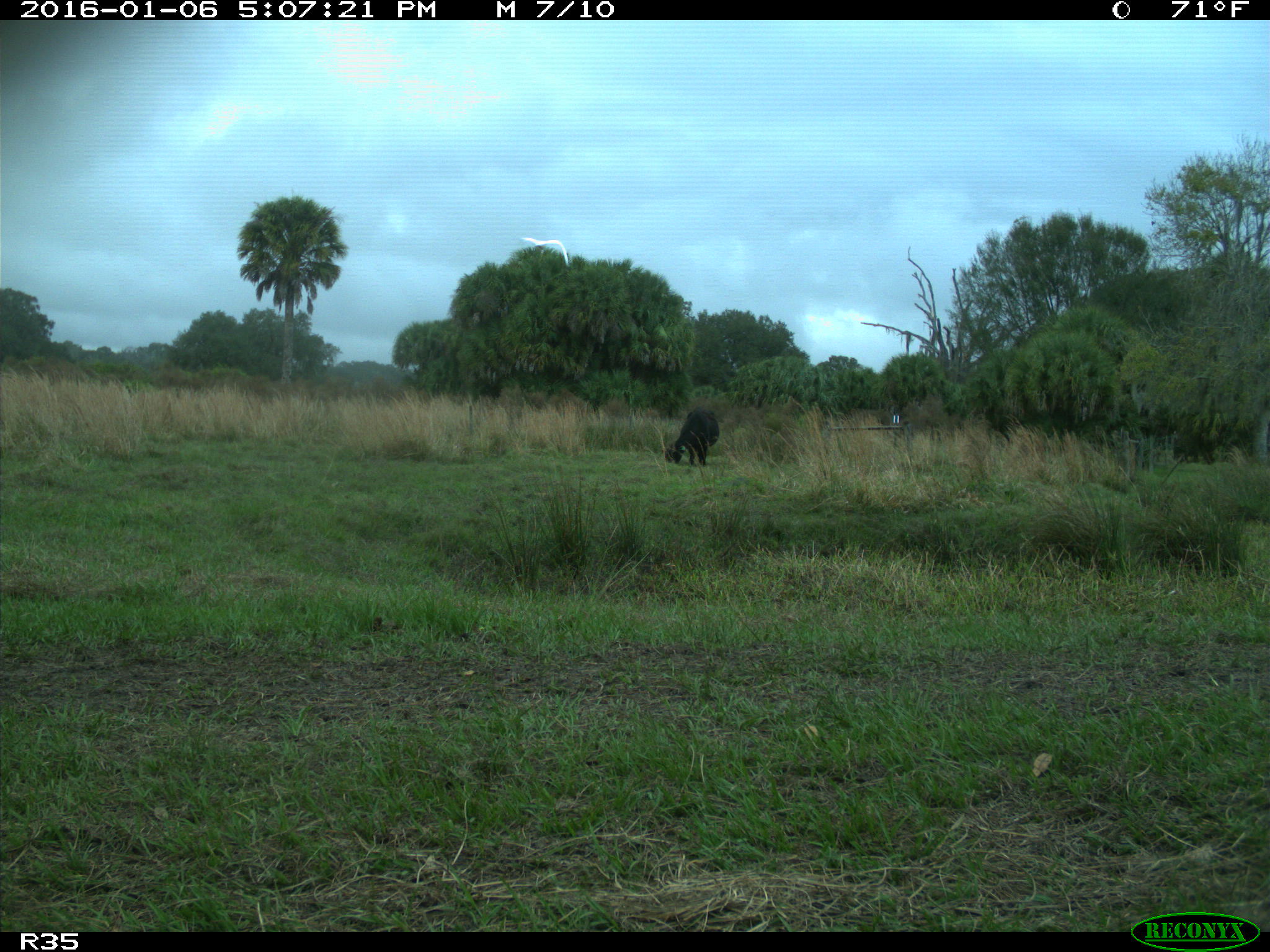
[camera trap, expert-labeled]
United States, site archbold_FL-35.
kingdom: Animalia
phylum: Chordata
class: Mammalia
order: Artiodactyla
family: Bovidae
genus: Bos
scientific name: Bos taurus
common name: domestic cow